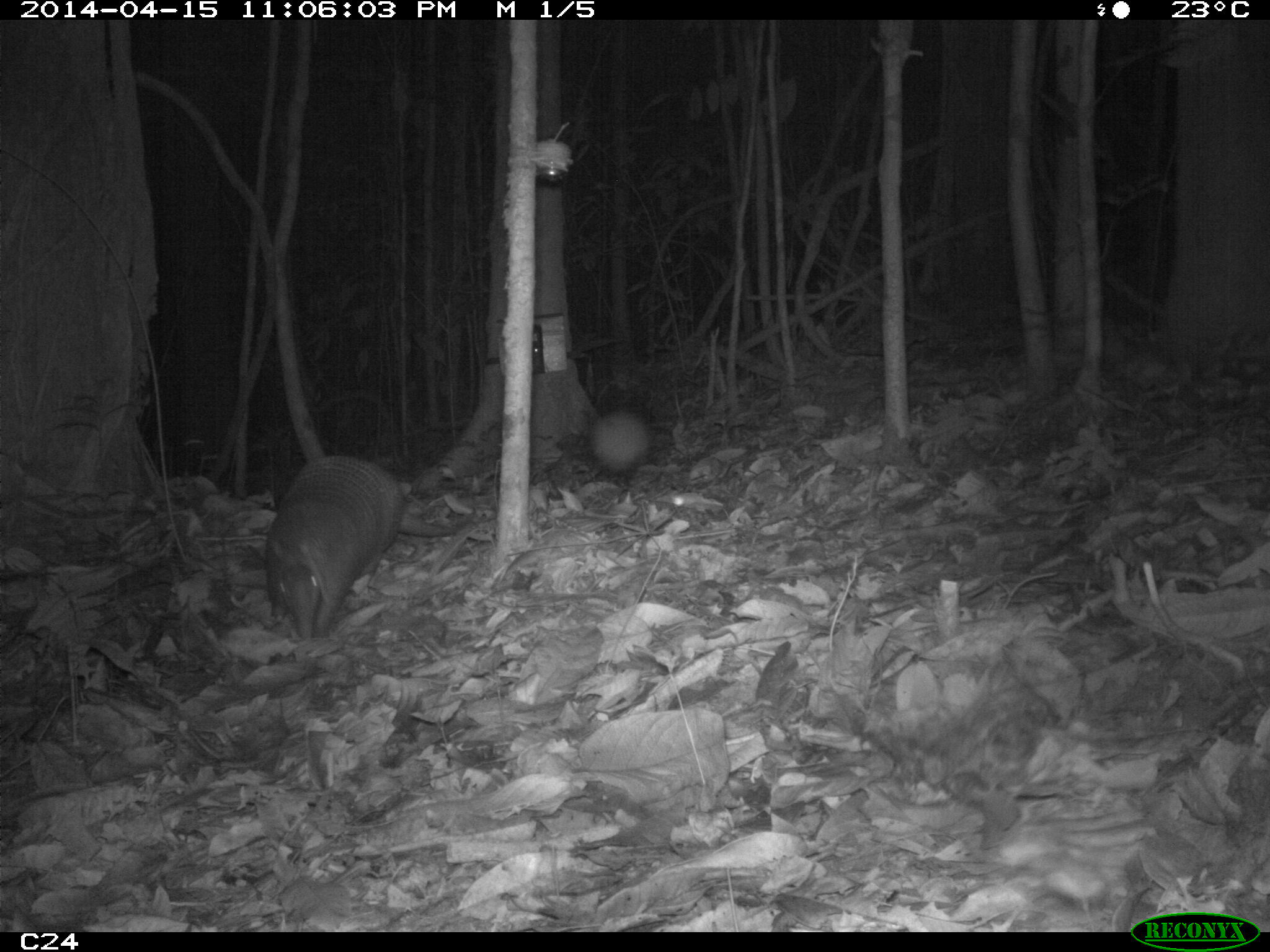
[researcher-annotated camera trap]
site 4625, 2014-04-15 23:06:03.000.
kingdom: Animalia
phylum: Chordata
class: Mammalia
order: Cingulata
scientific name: Cingulata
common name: armadillo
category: unknown armadillo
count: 1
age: adult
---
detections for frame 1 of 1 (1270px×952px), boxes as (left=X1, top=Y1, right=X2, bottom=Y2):
unknown armadillo: (left=259, top=450, right=474, bottom=645); (left=585, top=406, right=657, bottom=485)